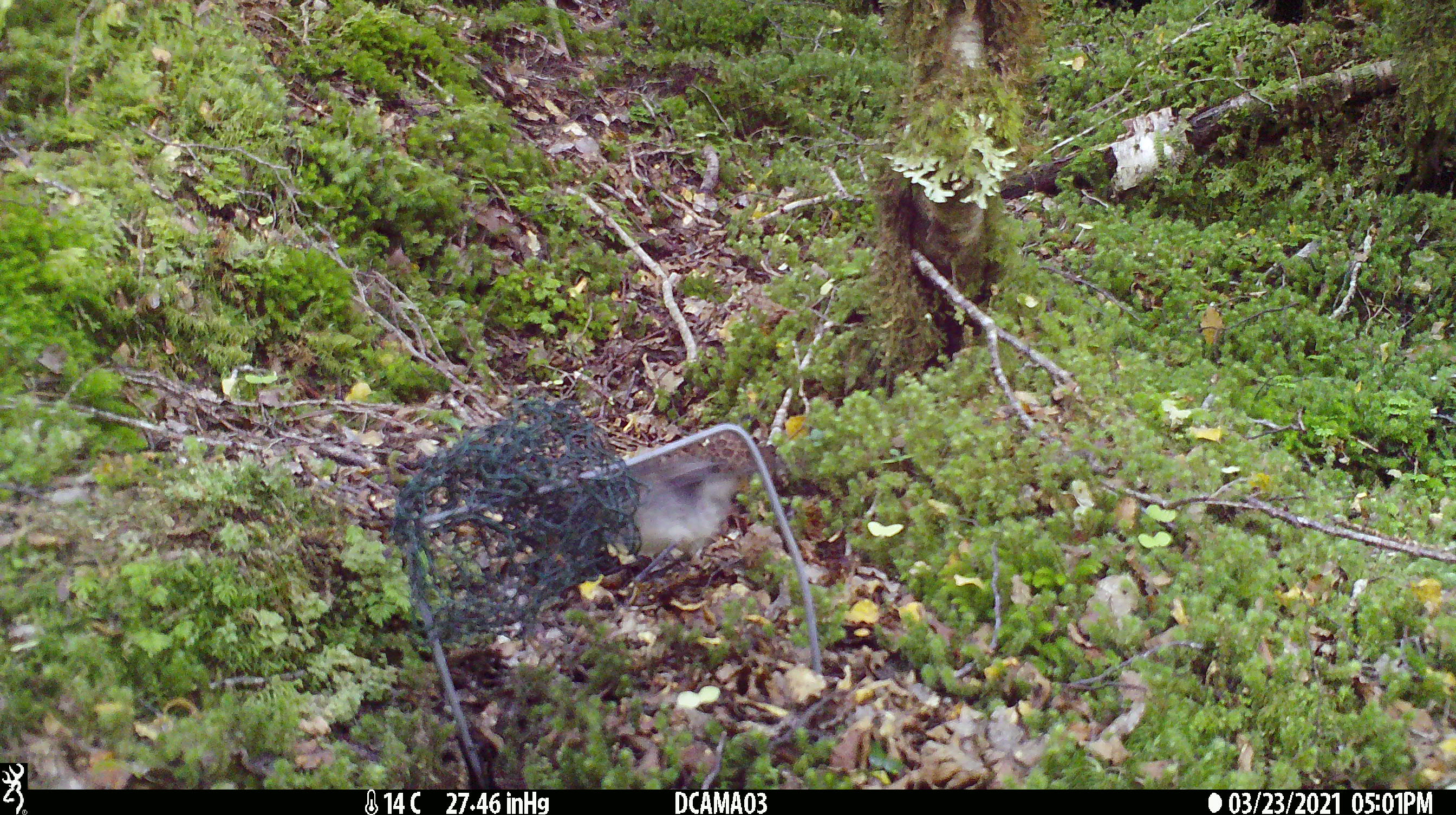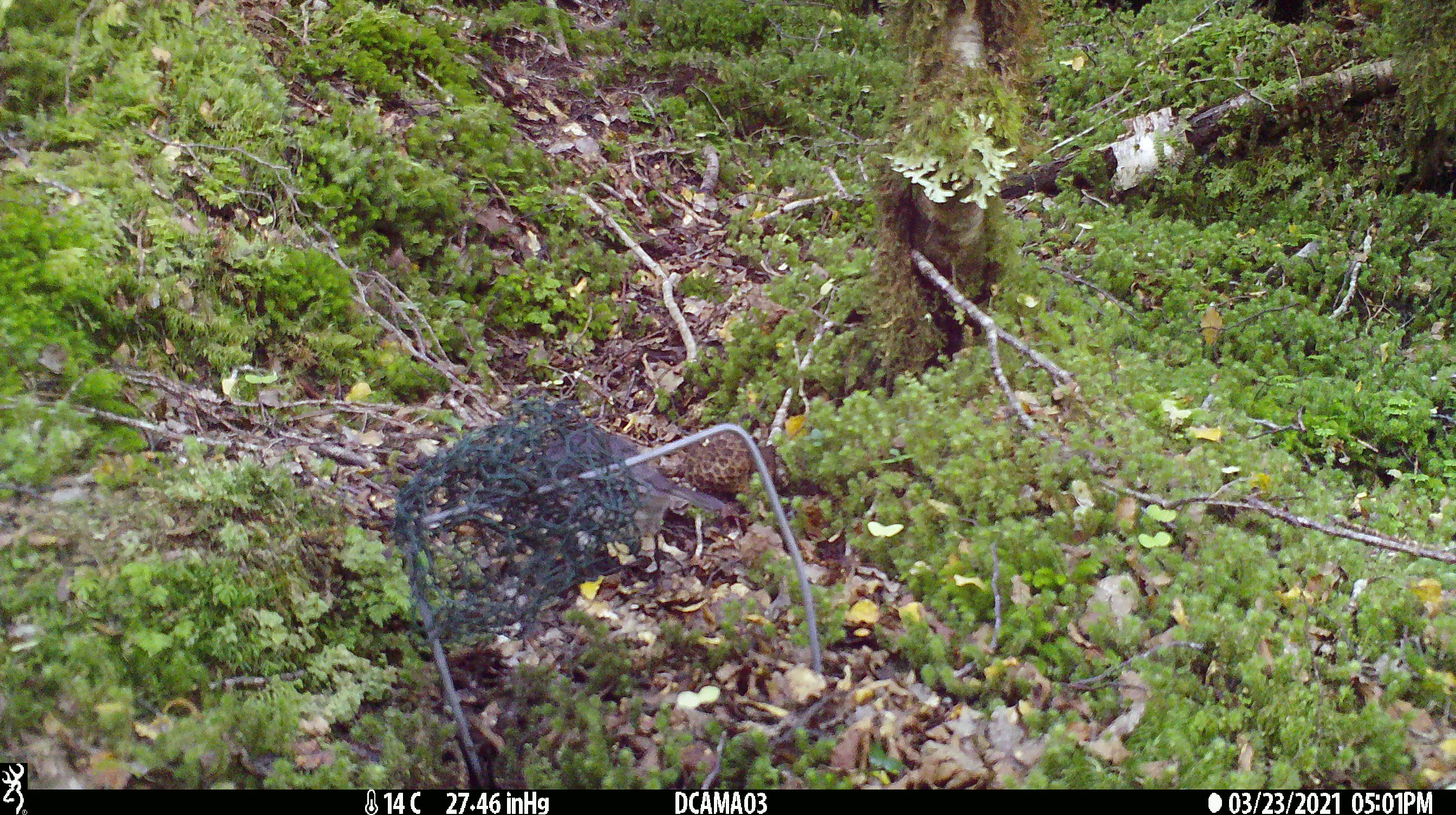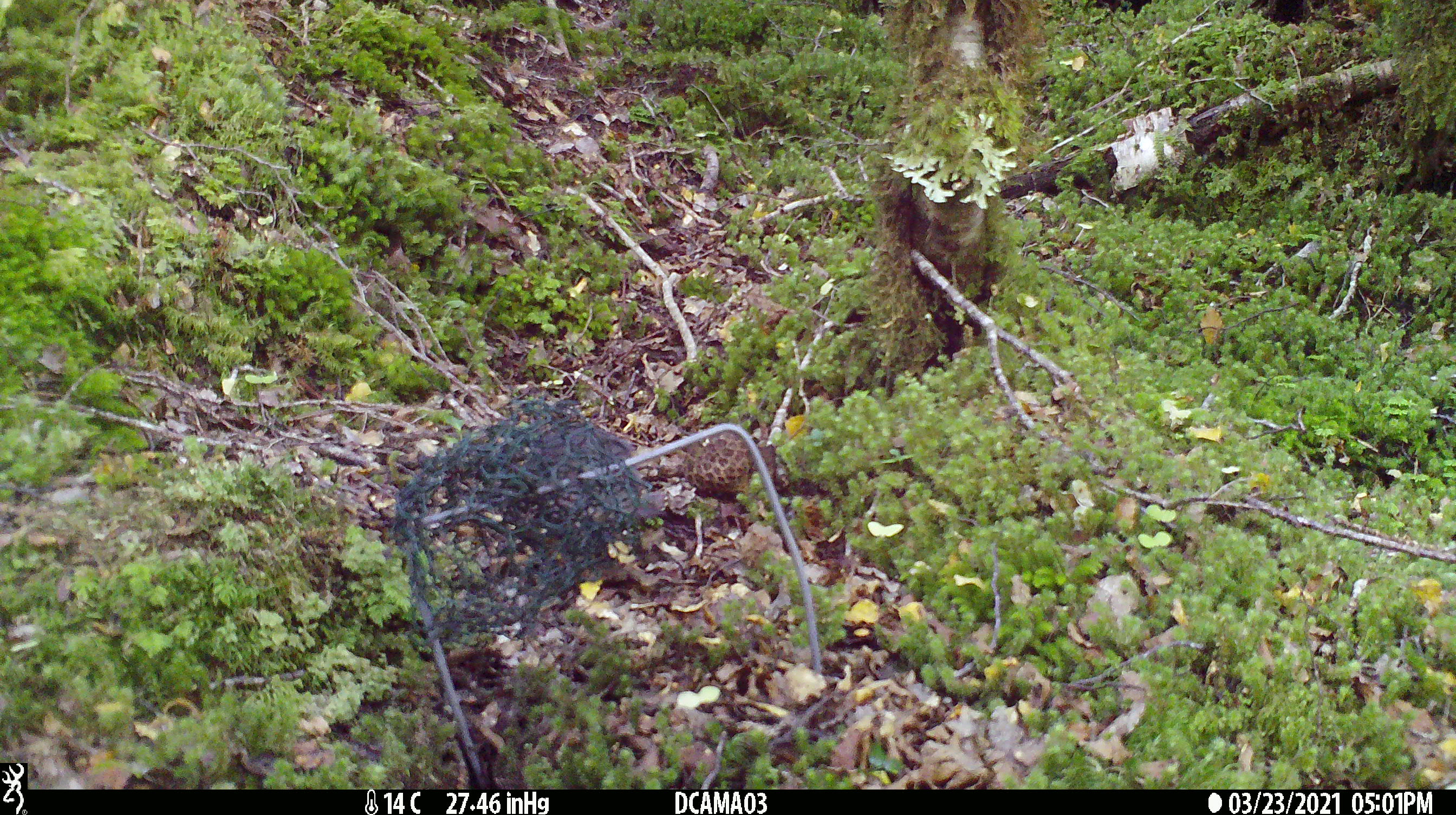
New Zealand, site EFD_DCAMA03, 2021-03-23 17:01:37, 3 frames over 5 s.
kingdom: Animalia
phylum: Chordata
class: Aves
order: Passeriformes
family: Petroicidae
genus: Petroica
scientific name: Petroica australis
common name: new zealand robin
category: robin